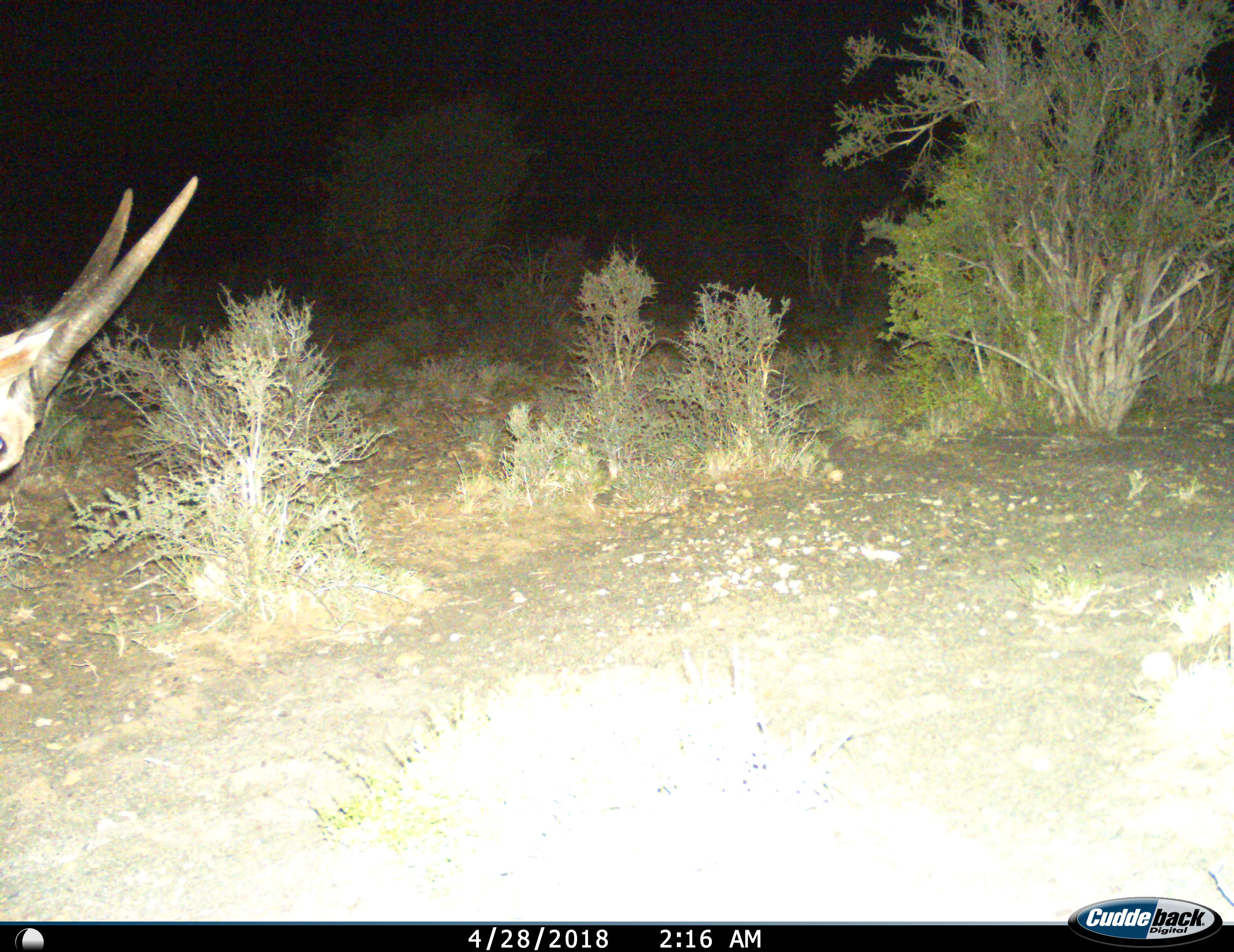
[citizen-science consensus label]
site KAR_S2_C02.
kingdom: Animalia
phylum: Chordata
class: Mammalia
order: Artiodactyla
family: Bovidae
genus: Tragelaphus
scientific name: Tragelaphus oryx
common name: eland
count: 1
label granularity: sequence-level